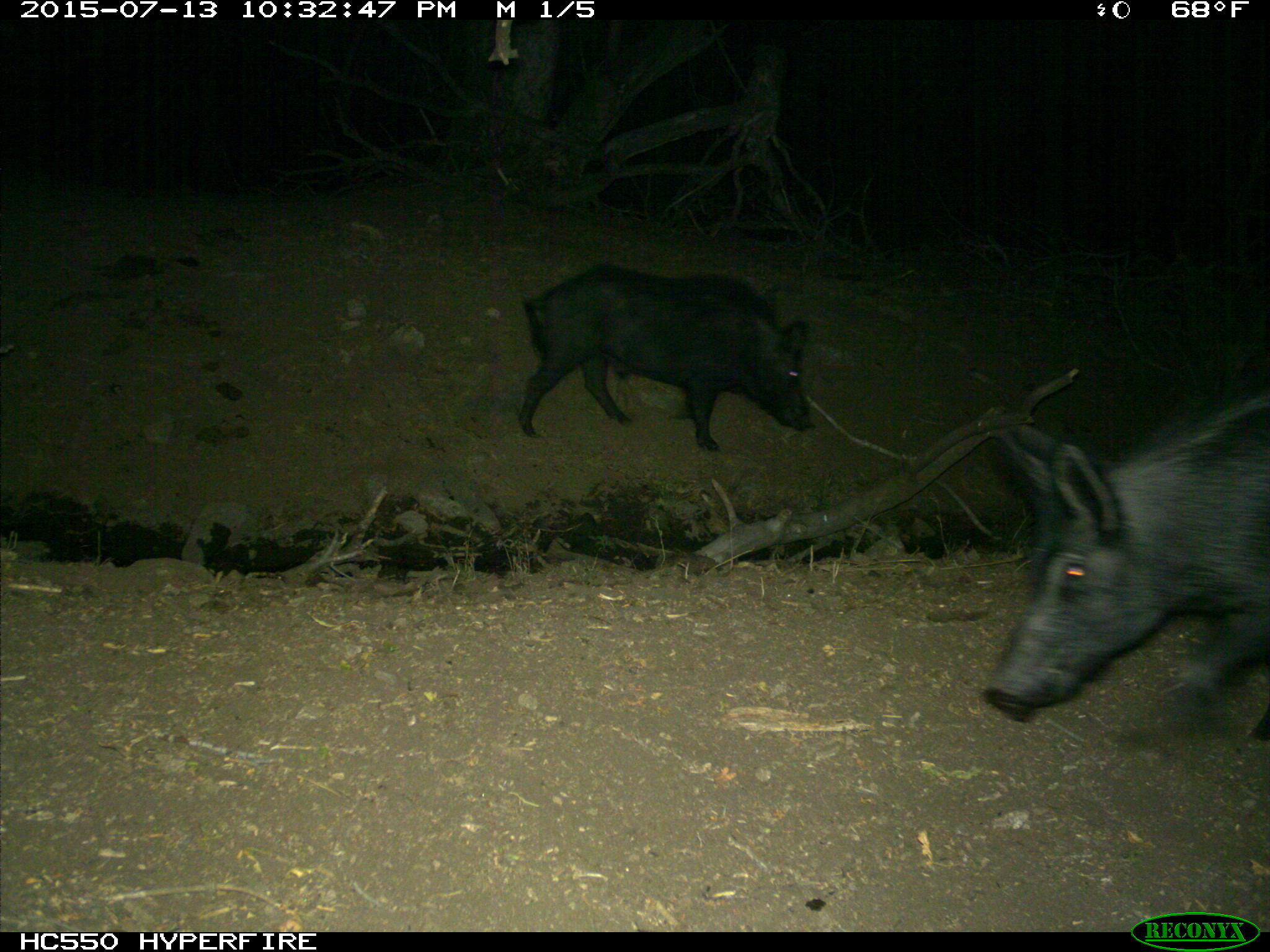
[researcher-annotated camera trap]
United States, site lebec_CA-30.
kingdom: Animalia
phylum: Chordata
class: Mammalia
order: Artiodactyla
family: Suidae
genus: Sus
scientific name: Sus scrofa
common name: wild boar